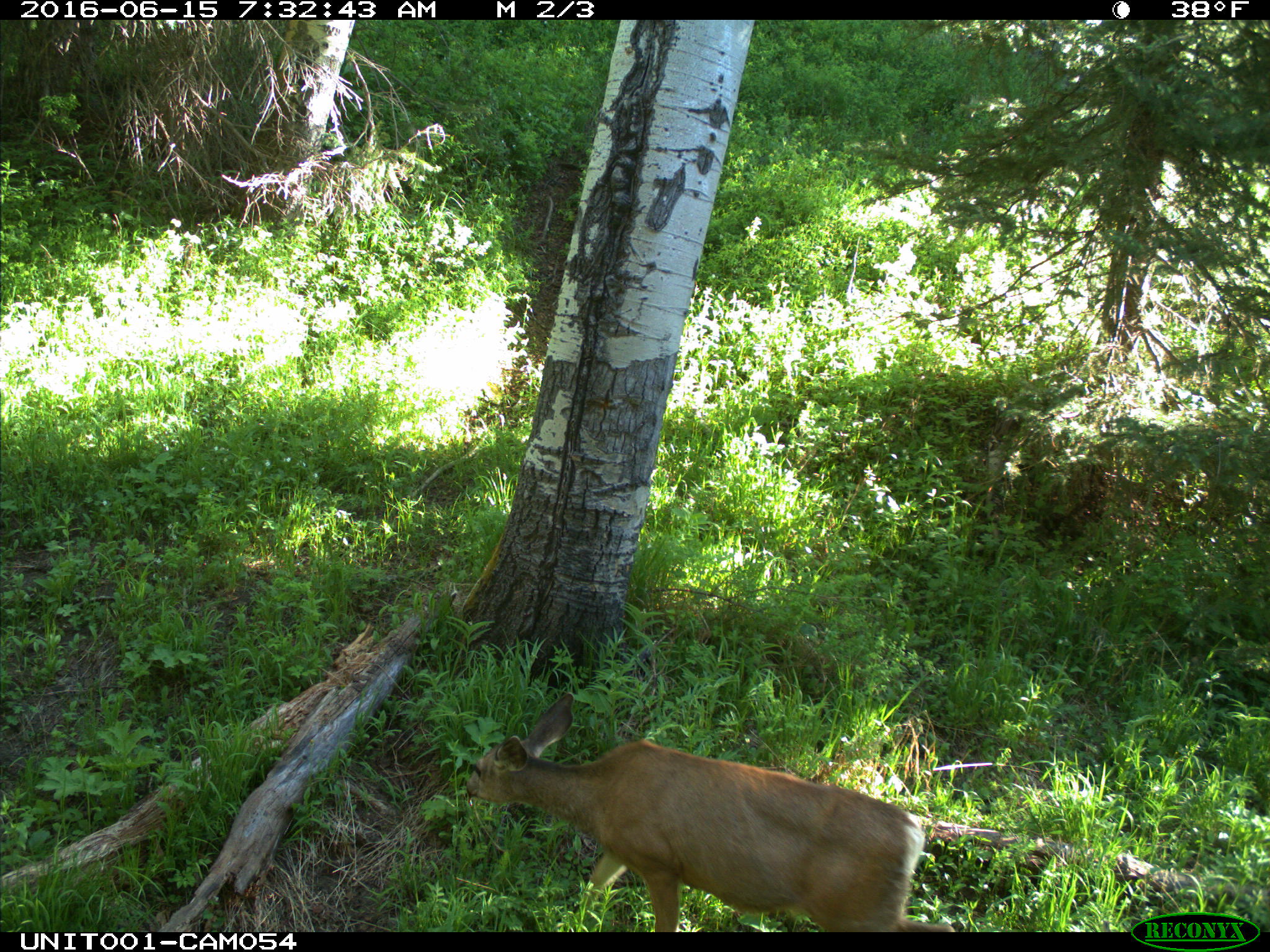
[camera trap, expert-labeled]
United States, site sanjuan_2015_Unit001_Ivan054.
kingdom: Animalia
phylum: Chordata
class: Mammalia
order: Artiodactyla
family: Cervidae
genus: Odocoileus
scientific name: Odocoileus hemionus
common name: mule deer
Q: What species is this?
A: Odocoileus hemionus (mule deer).